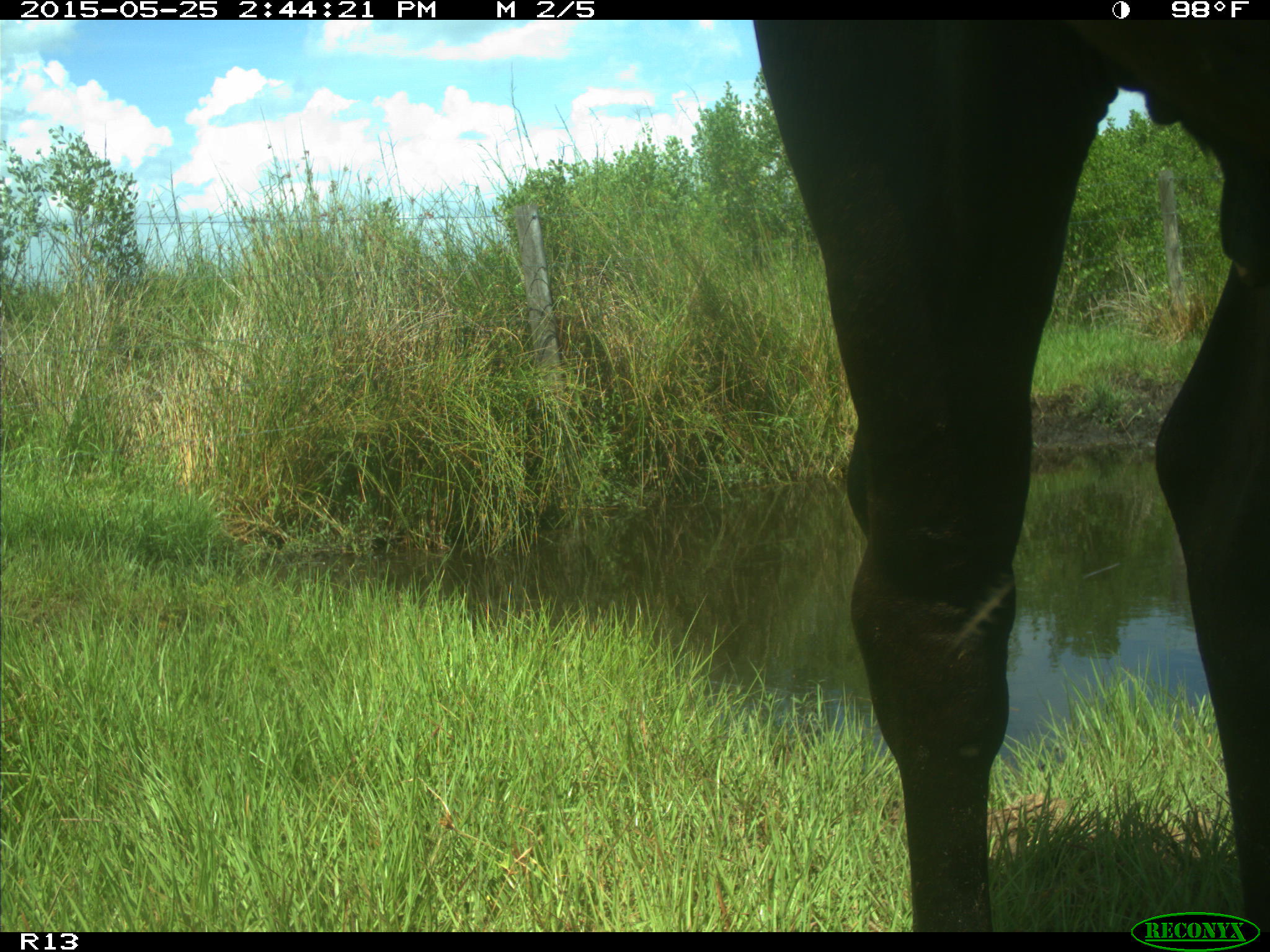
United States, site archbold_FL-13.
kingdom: Animalia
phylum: Chordata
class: Mammalia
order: Artiodactyla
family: Bovidae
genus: Bos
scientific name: Bos taurus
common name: domestic cow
Bos taurus (domestic cow).